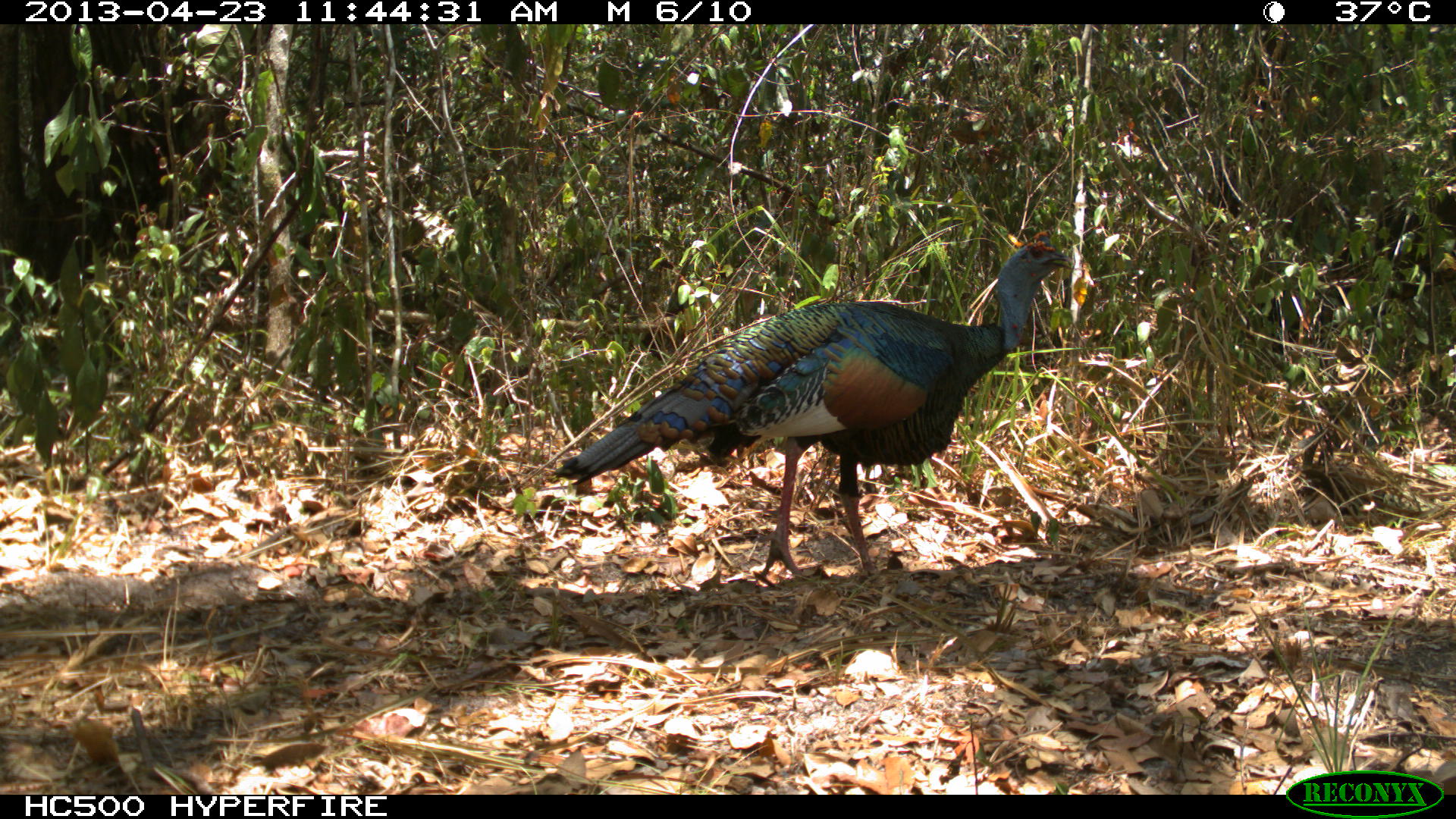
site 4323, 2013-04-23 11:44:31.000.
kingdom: Animalia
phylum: Chordata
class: Aves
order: Galliformes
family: Phasianidae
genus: Meleagris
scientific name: Meleagris ocellata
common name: ocellated turkey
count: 1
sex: male